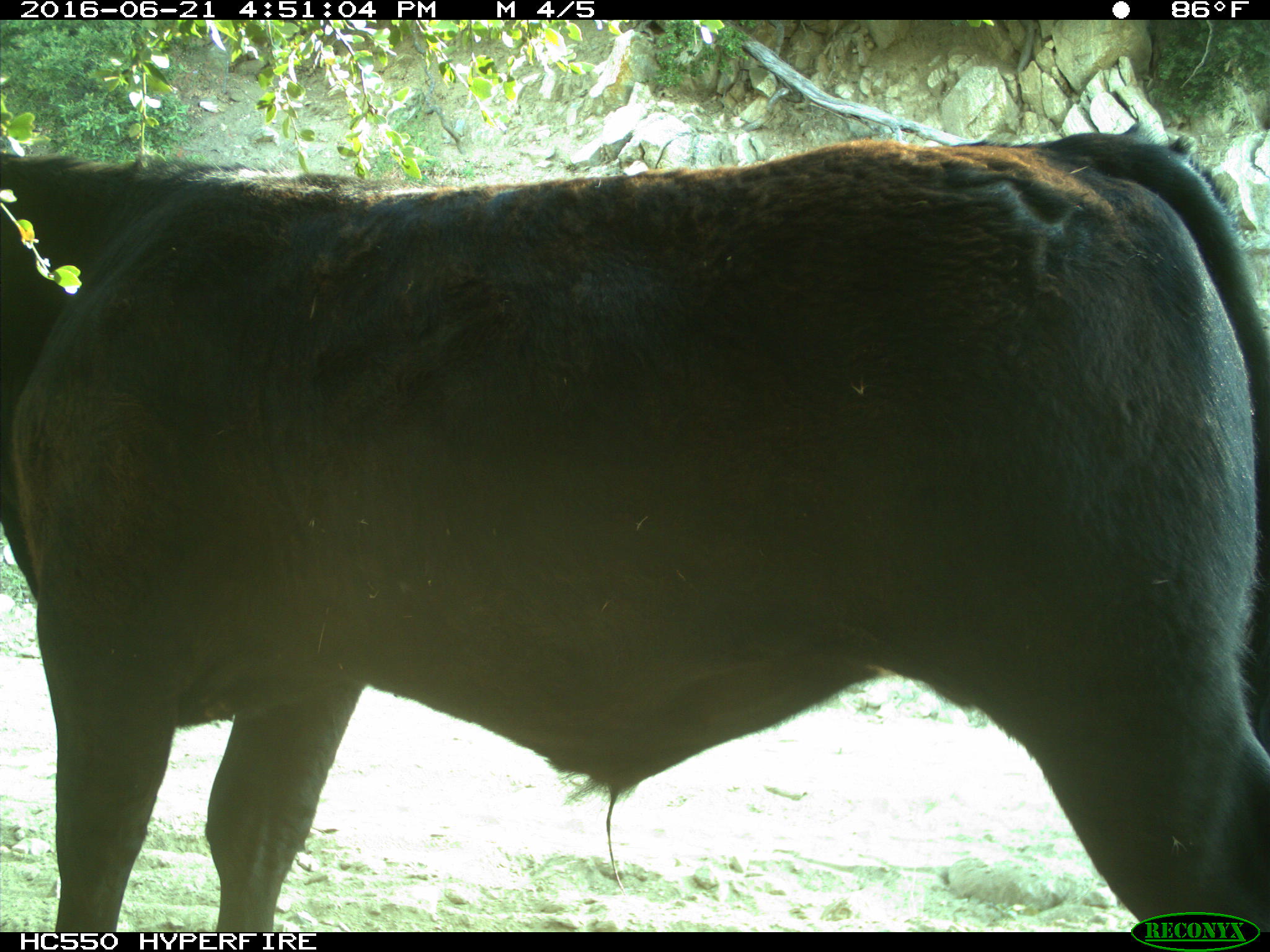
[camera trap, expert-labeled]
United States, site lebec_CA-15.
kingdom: Animalia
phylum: Chordata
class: Mammalia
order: Artiodactyla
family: Bovidae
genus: Bos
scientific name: Bos taurus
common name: domestic cow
Bos taurus (domestic cow).